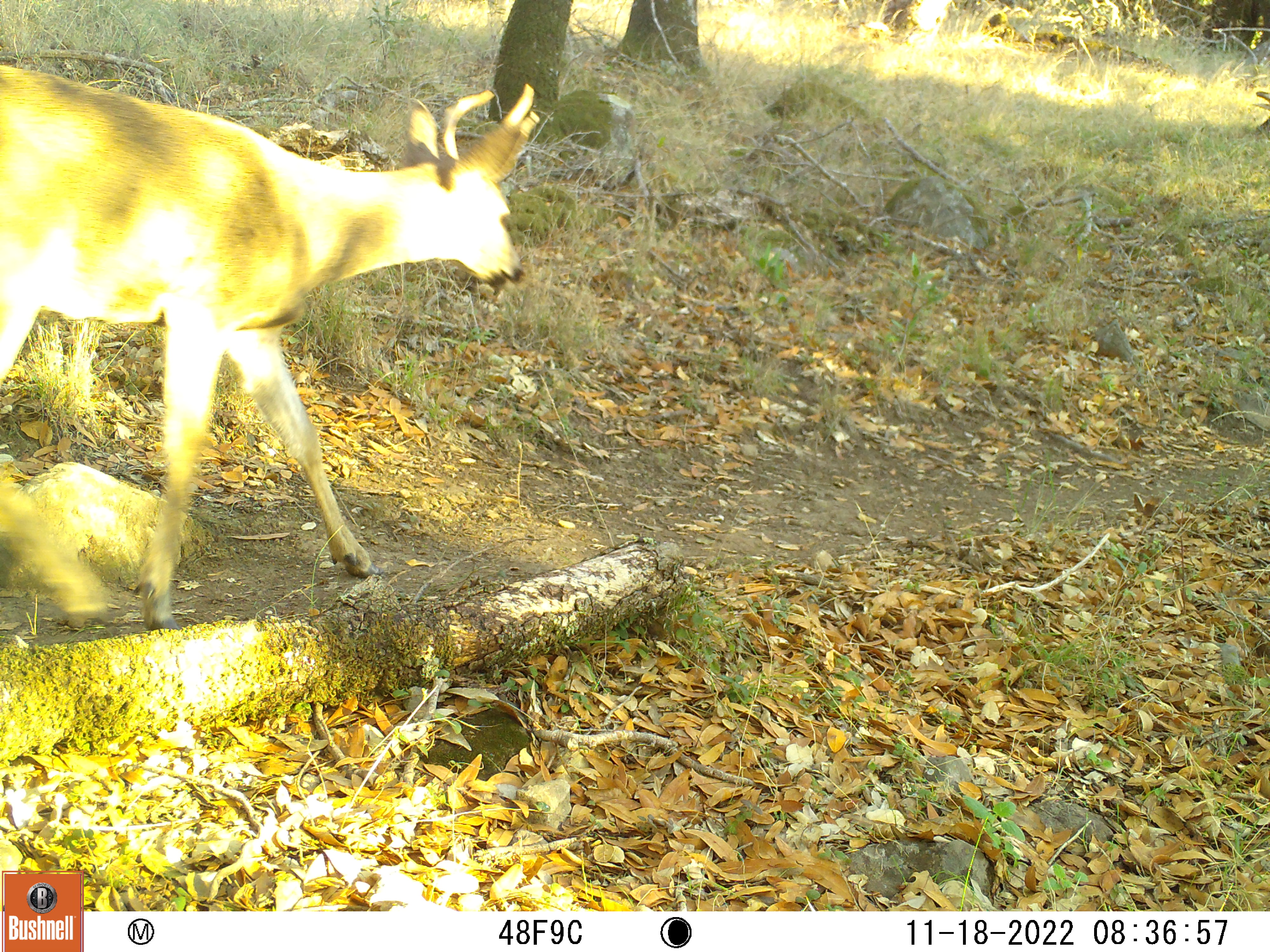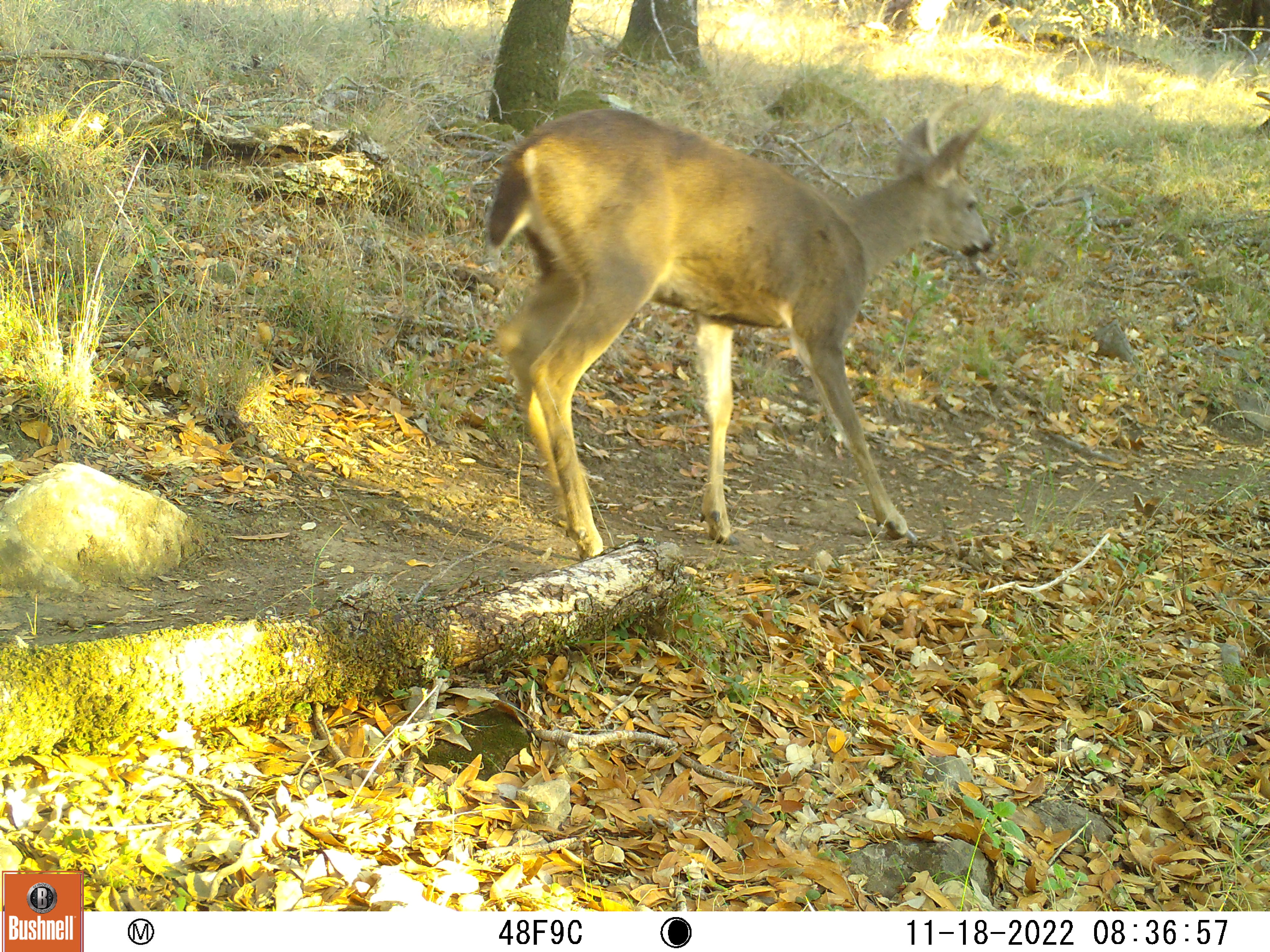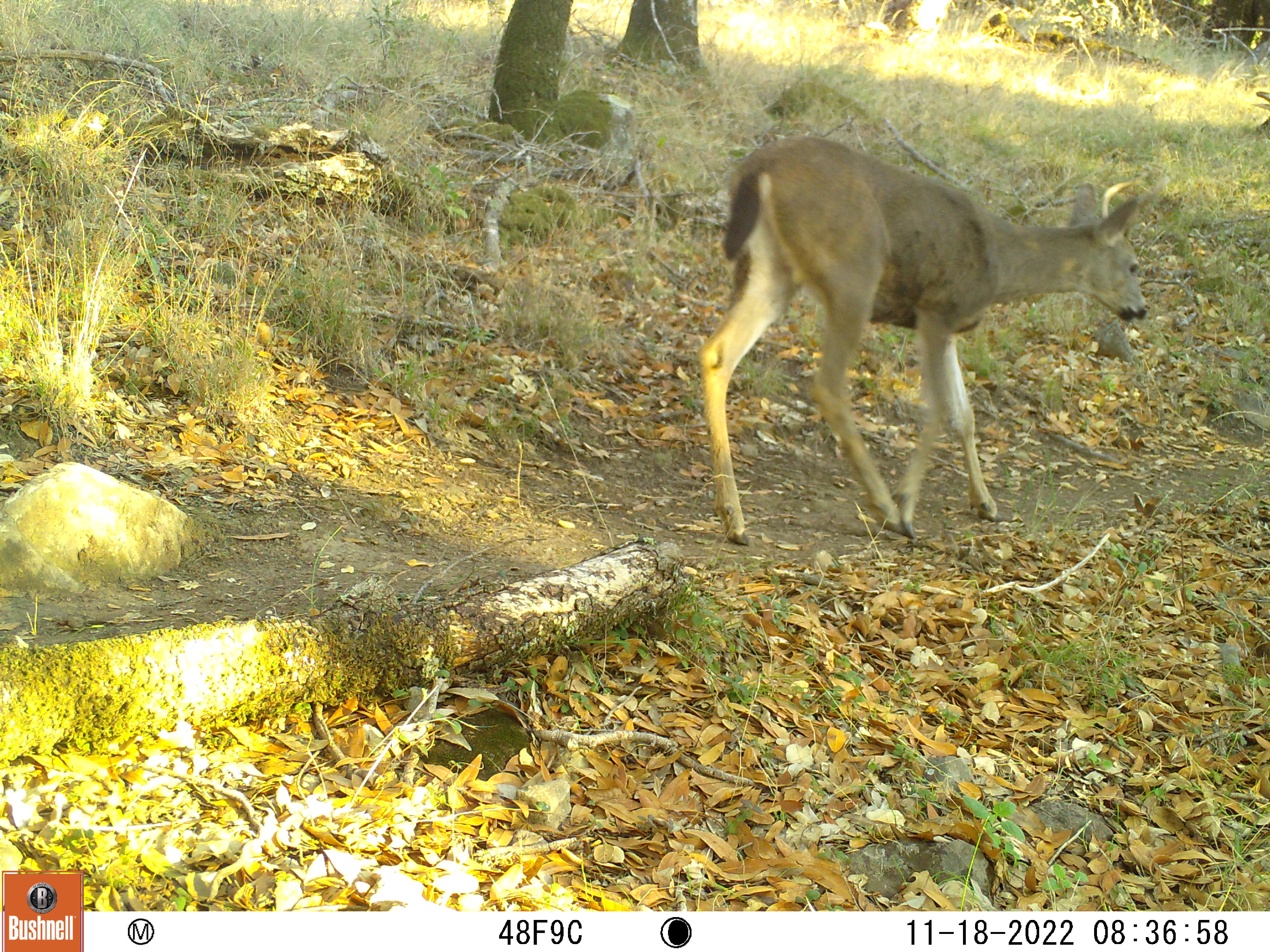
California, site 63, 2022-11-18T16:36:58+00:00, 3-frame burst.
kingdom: Animalia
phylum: Chordata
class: Mammalia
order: Artiodactyla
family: Cervidae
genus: Odocoileus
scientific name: Odocoileus hemionus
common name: mule deer